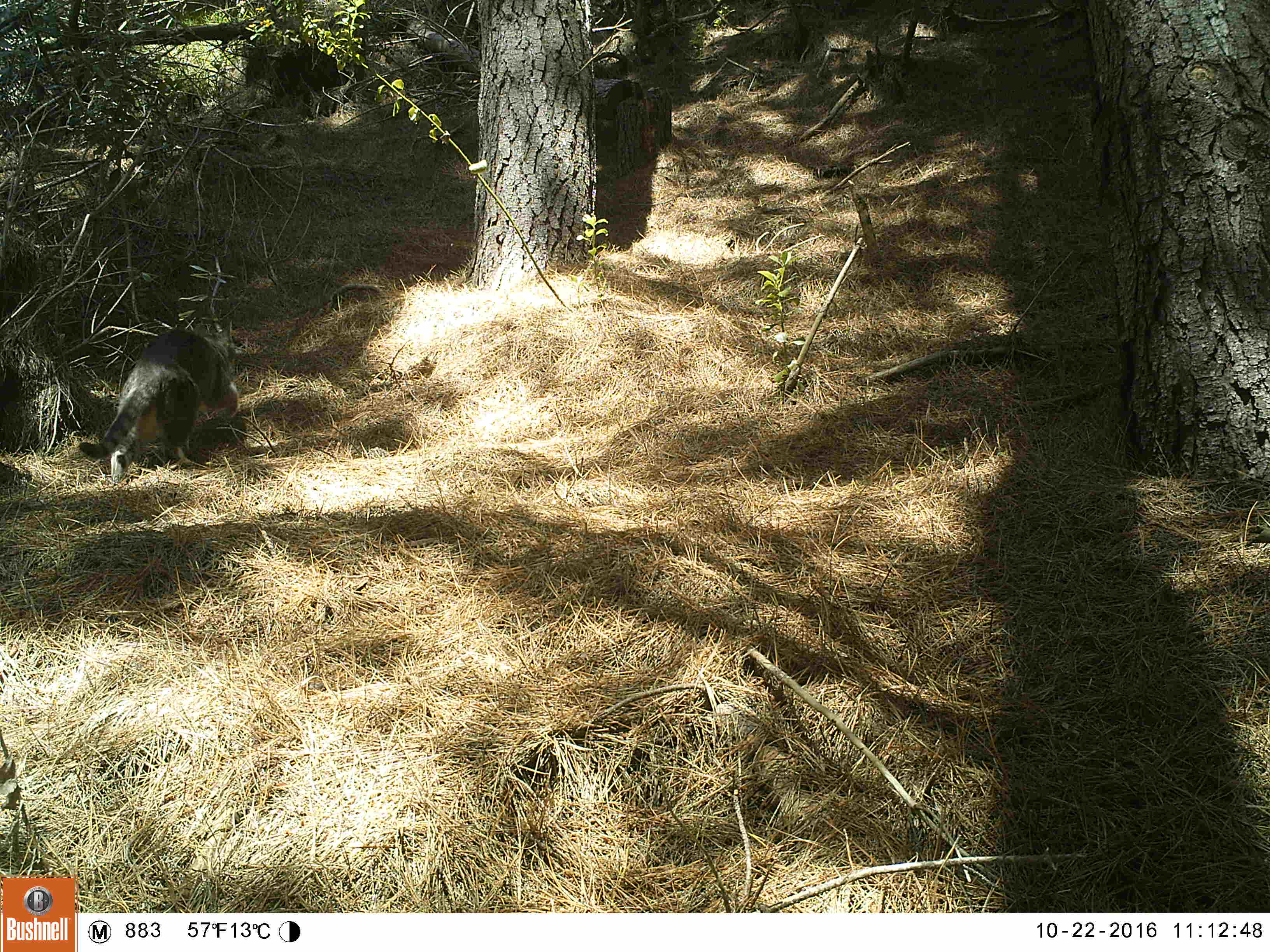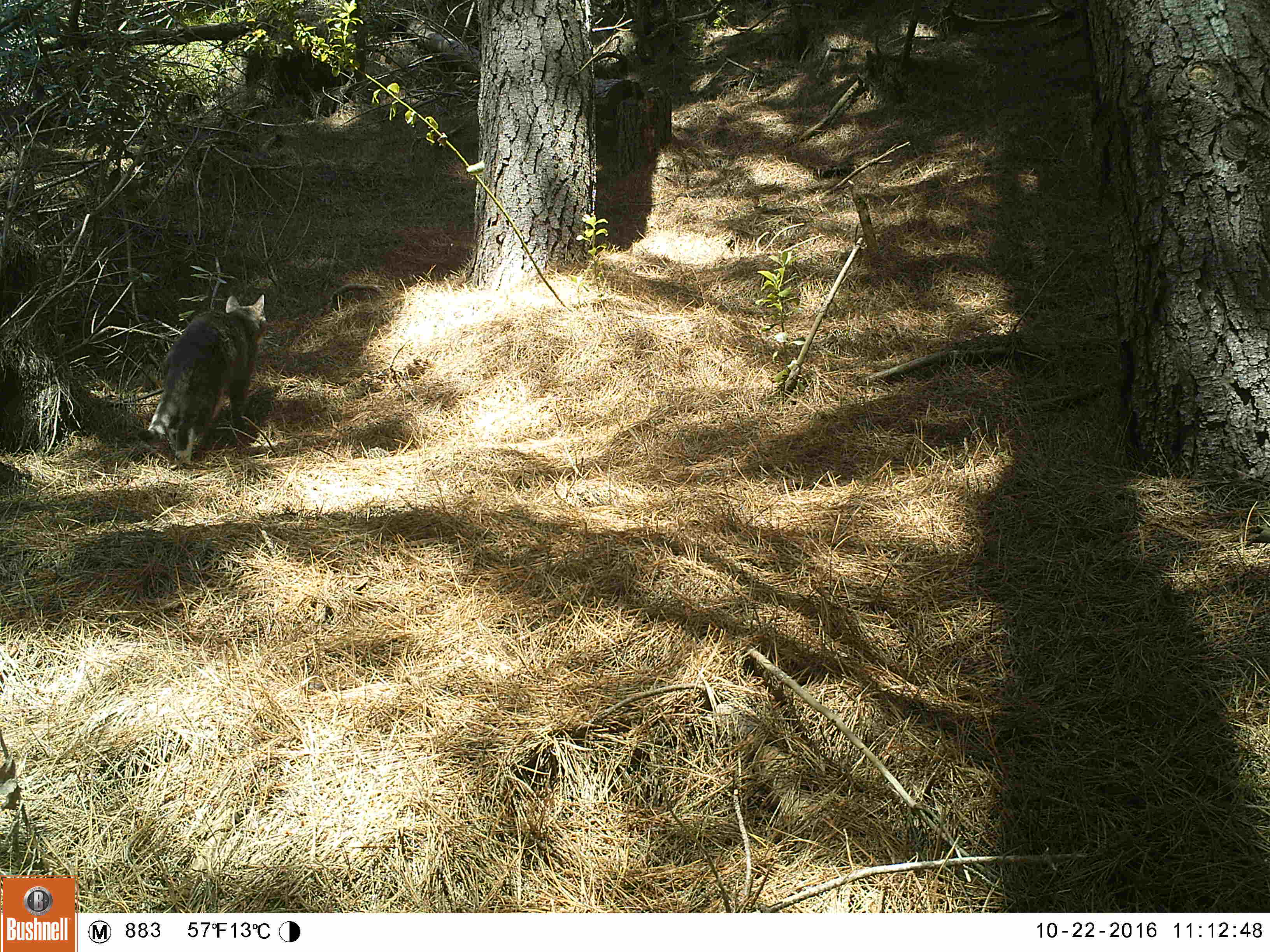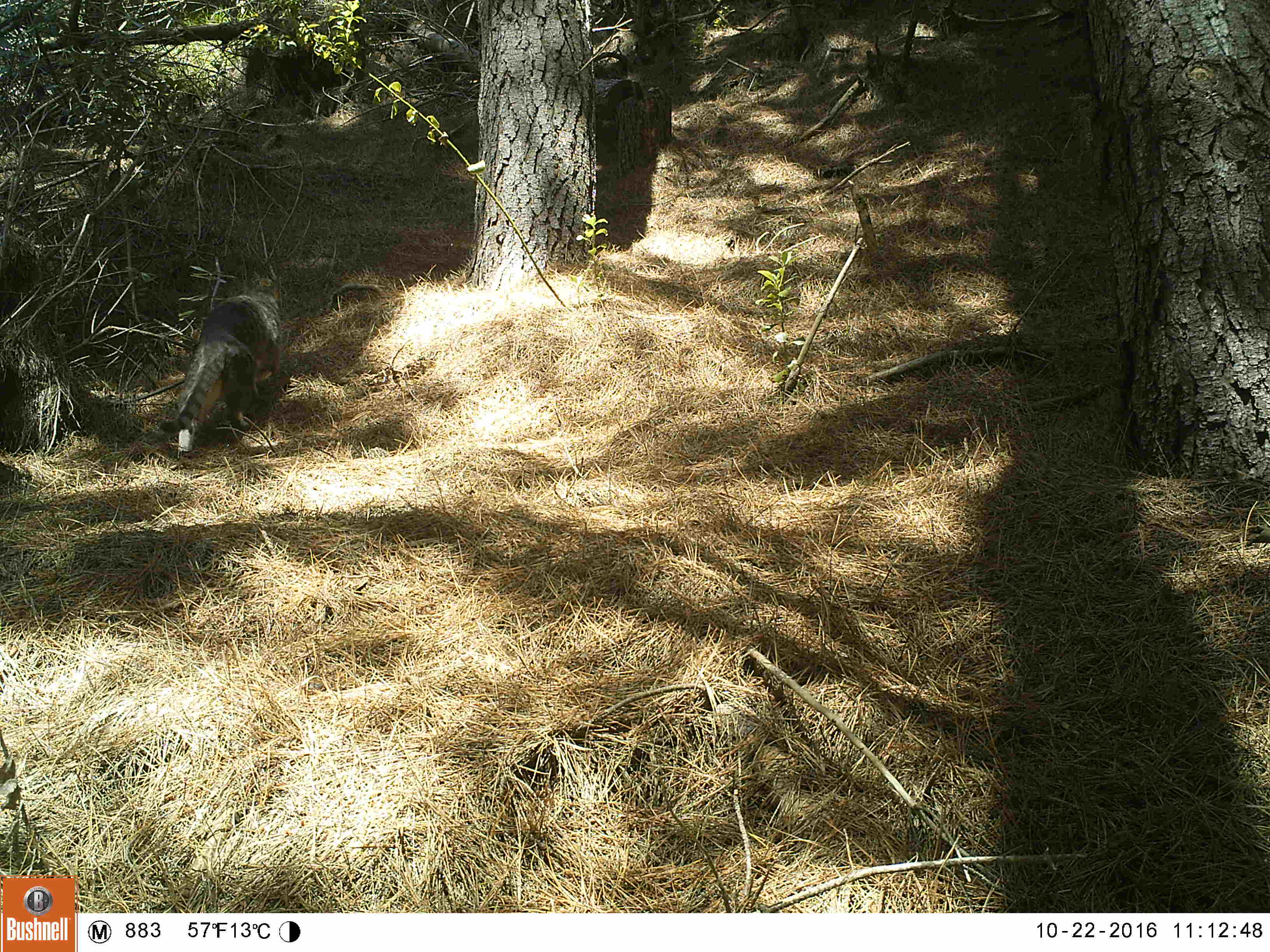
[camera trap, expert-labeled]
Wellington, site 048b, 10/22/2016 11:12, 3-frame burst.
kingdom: Animalia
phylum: Chordata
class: Mammalia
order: Carnivora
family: Felidae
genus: Felis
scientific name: Felis catus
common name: cat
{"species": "cat (Felis catus)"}